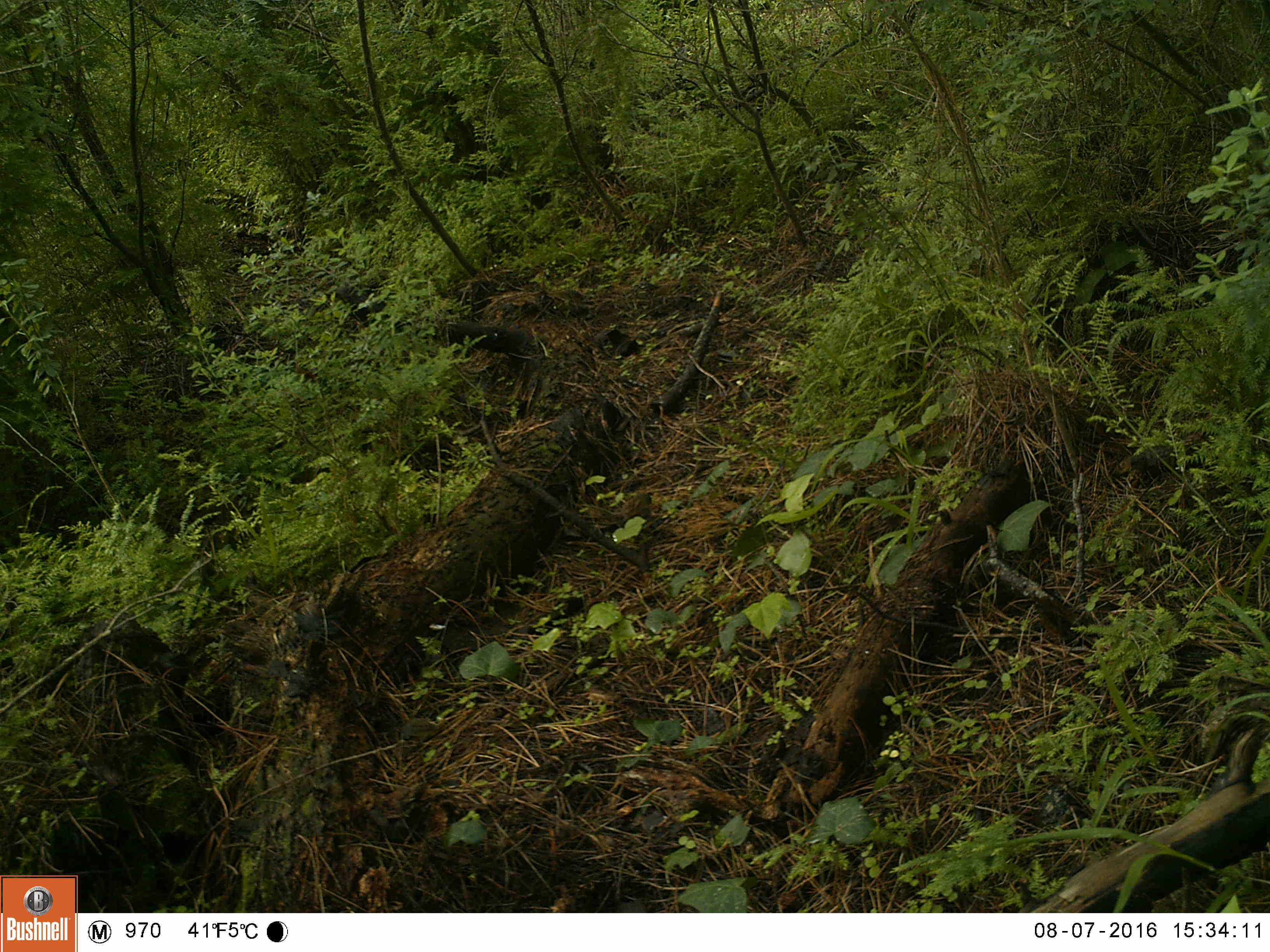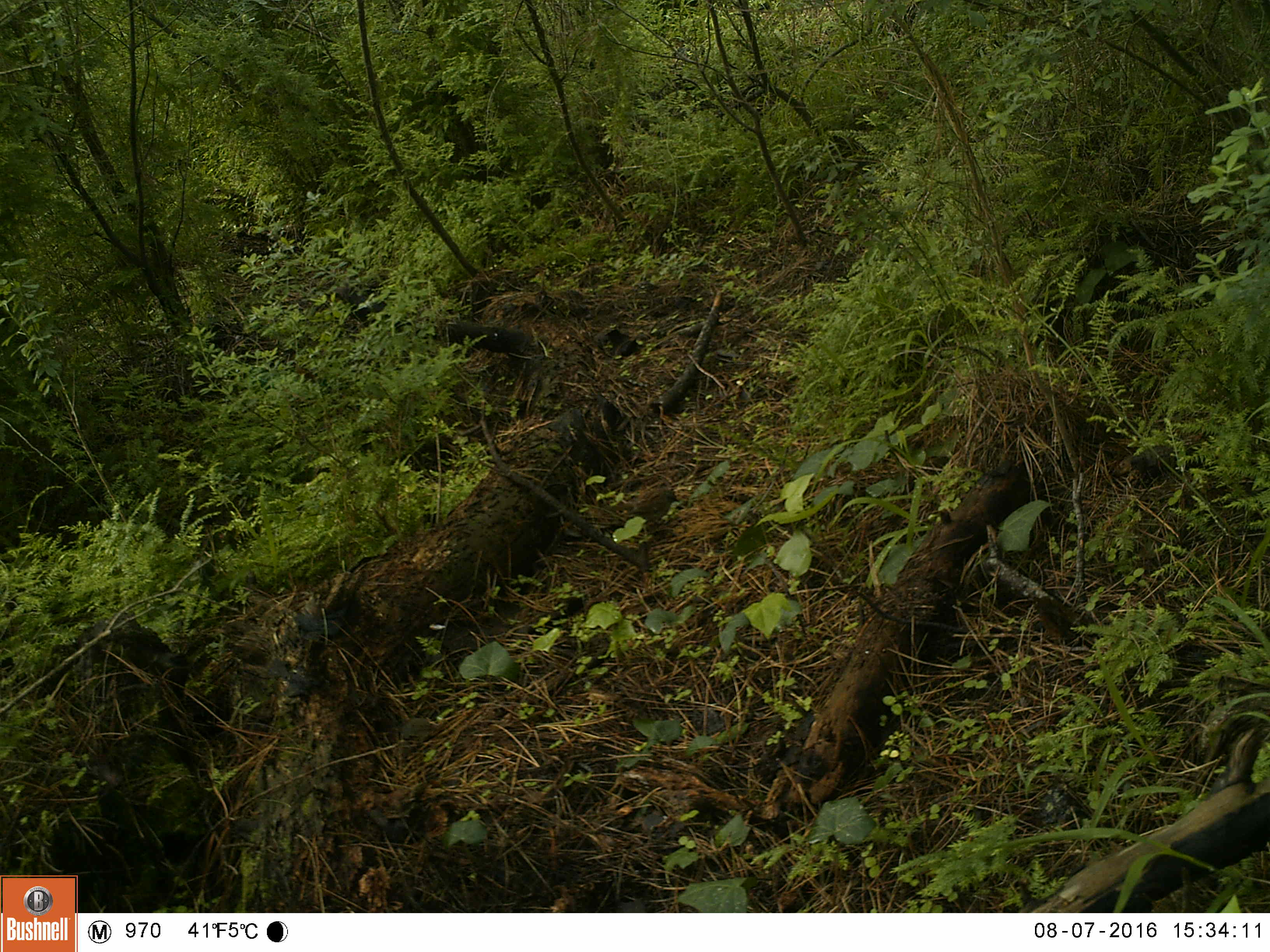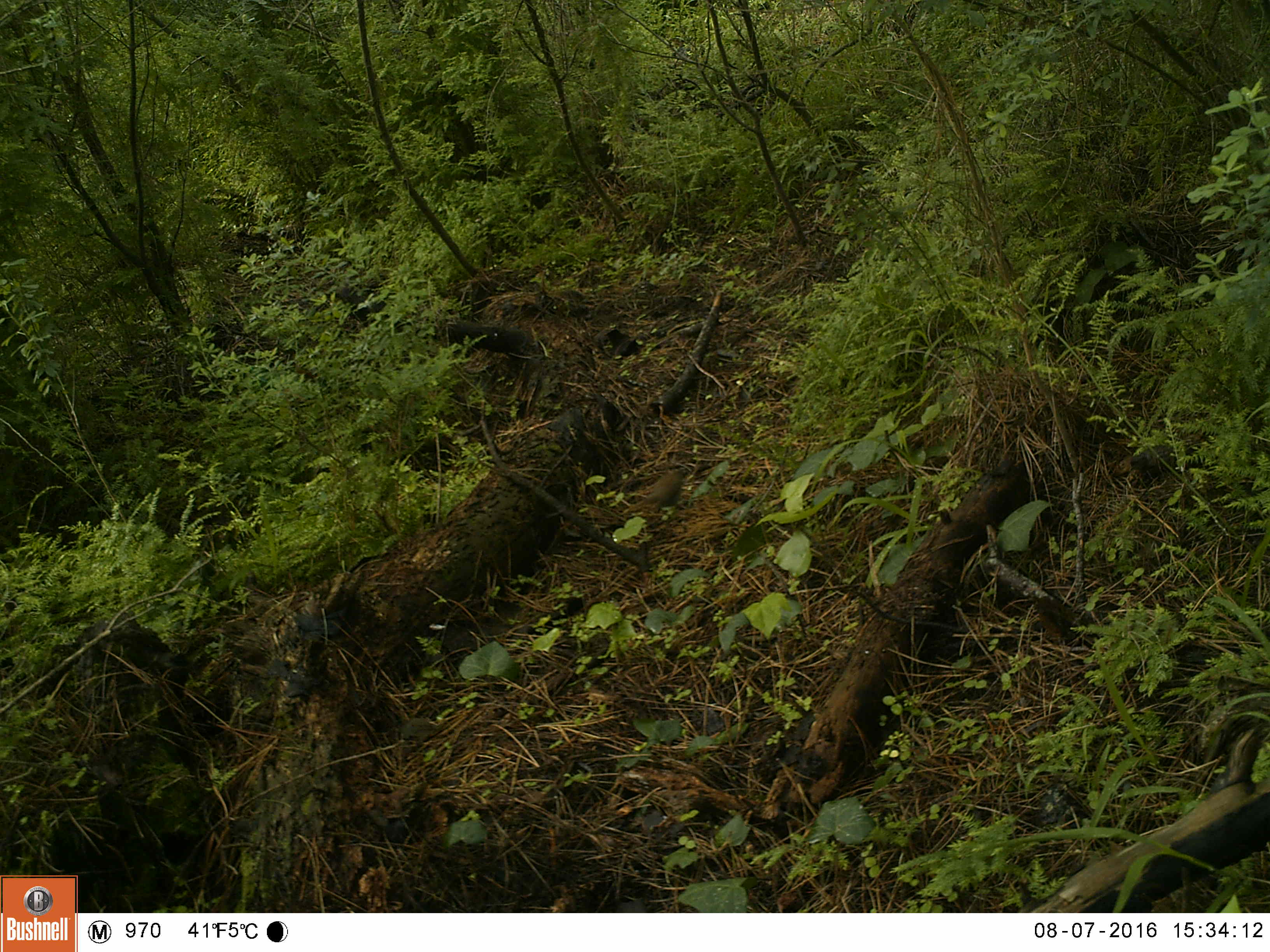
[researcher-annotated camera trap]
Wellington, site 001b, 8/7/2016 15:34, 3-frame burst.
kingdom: Animalia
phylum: Chordata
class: Aves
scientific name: Aves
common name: bird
Bird (Aves).